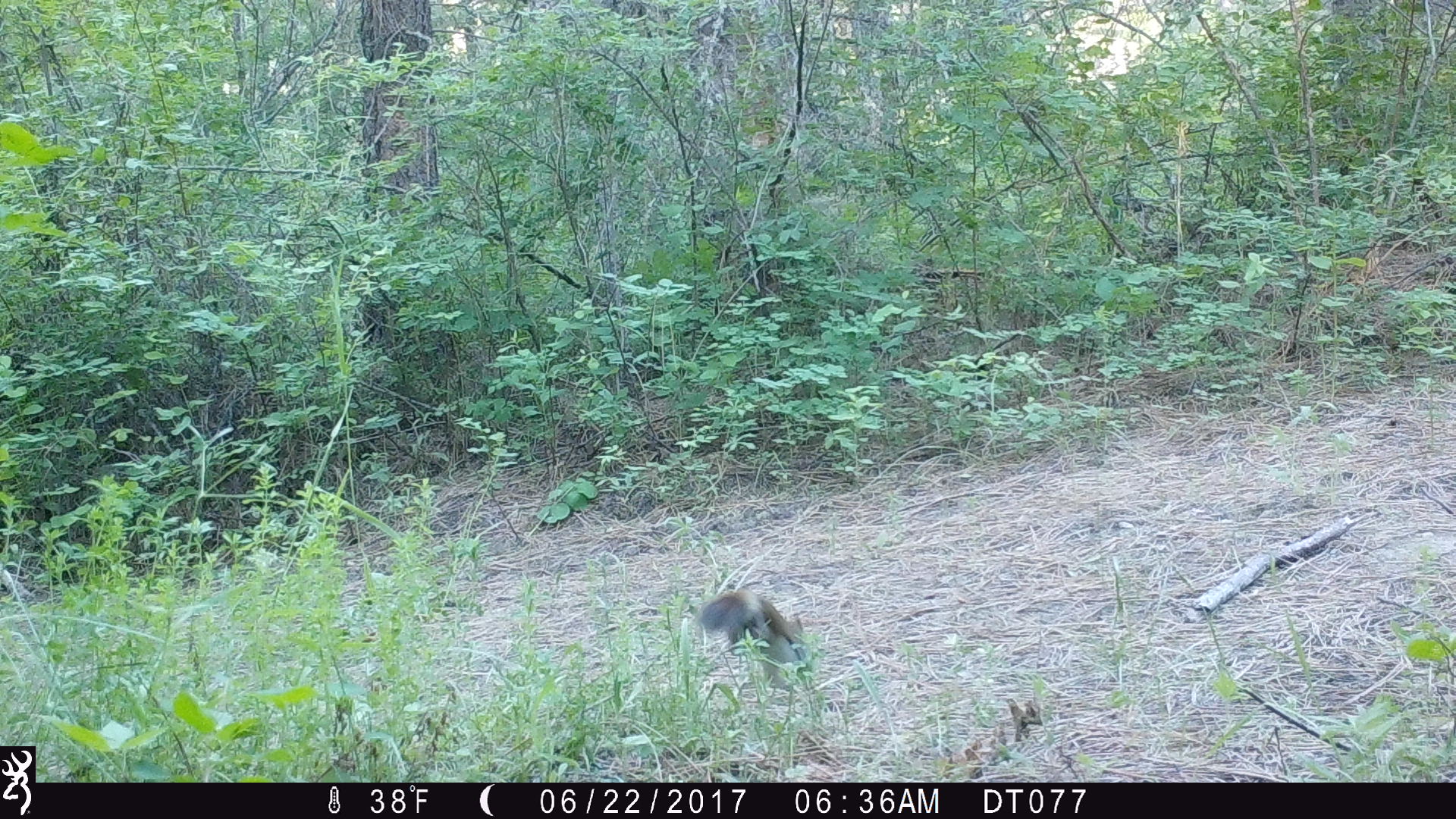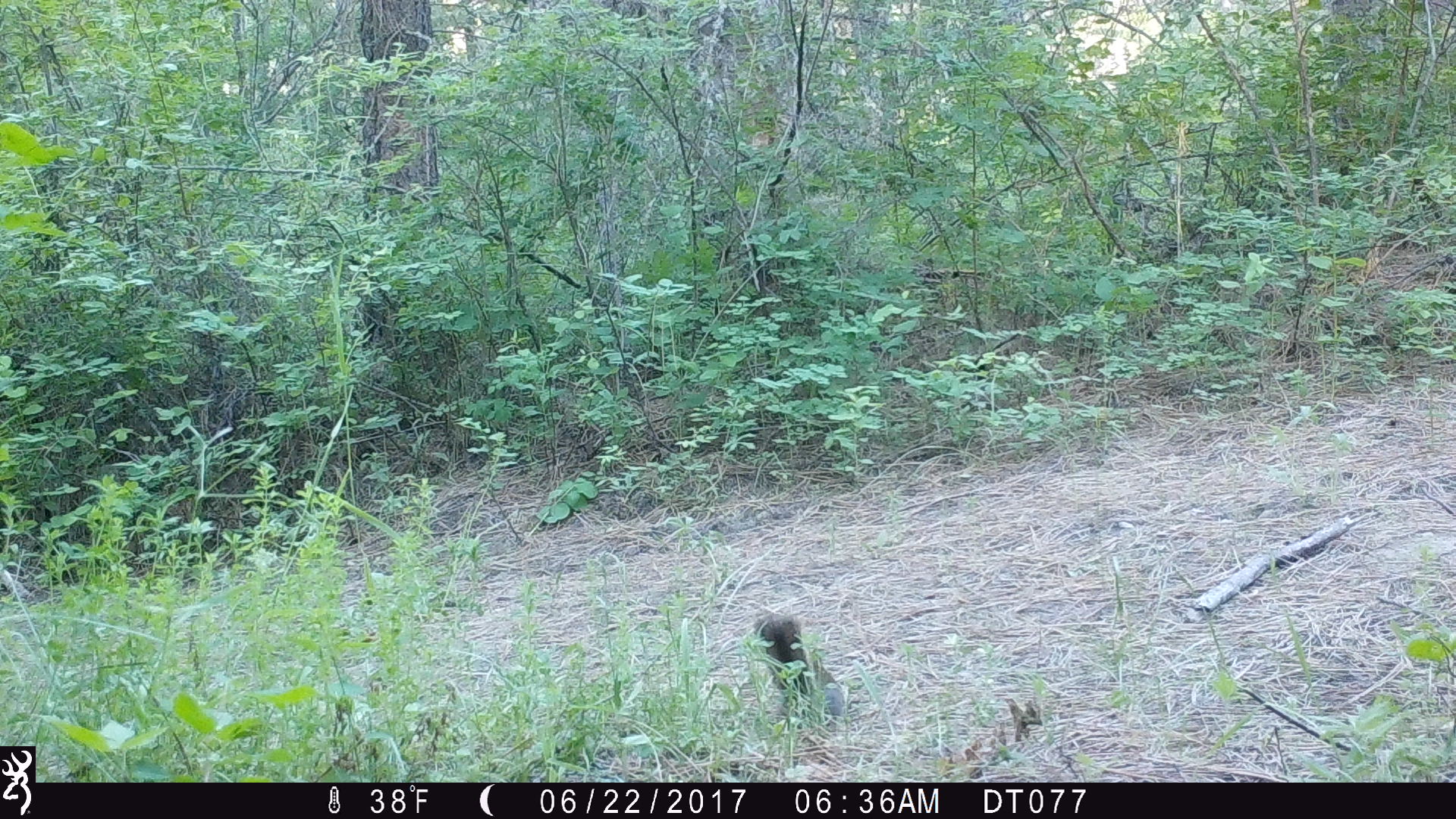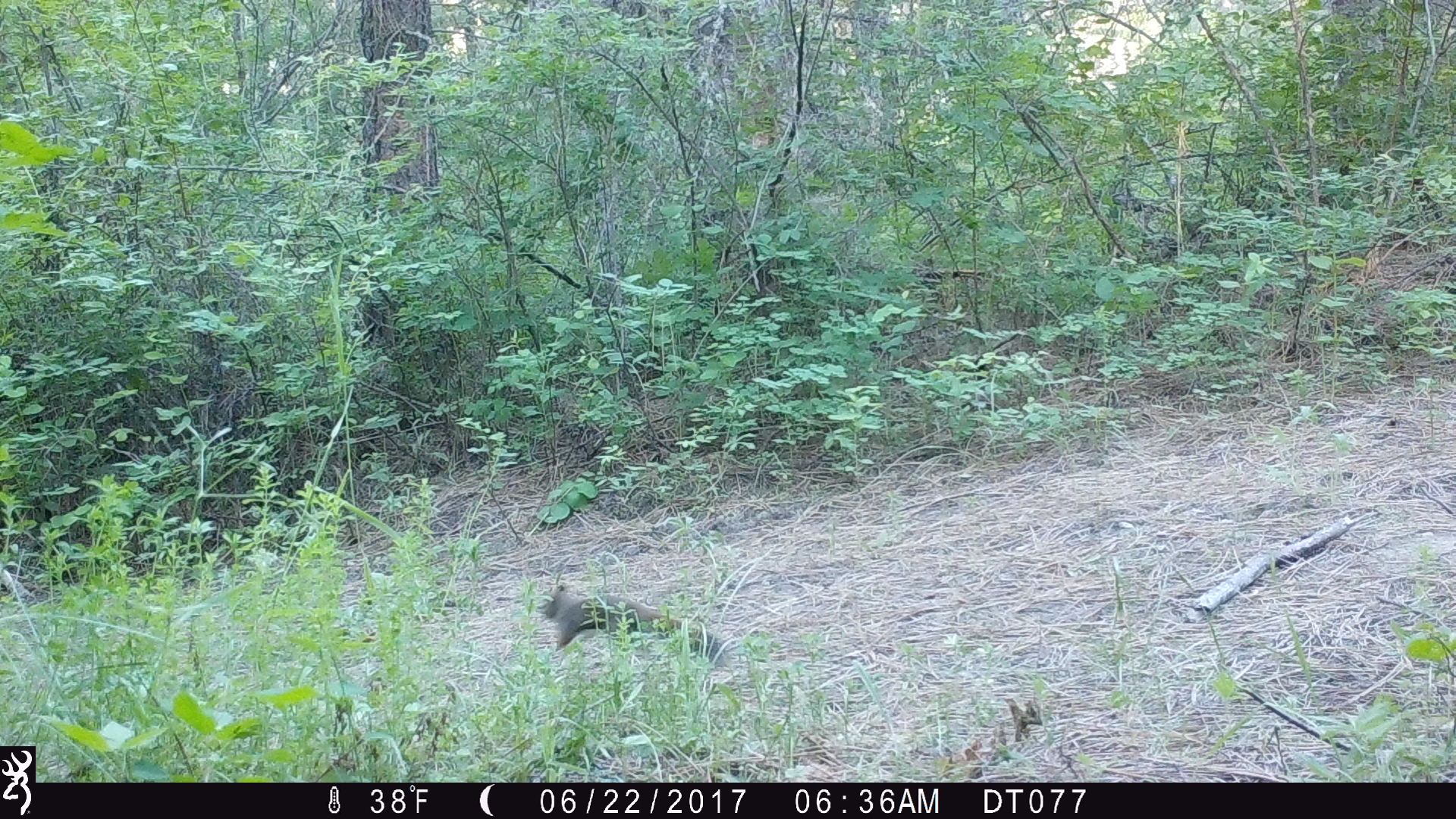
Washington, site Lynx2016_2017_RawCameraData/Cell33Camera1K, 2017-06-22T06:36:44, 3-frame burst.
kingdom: Animalia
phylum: Chordata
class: Mammalia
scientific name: Mammalia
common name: small mammal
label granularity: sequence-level